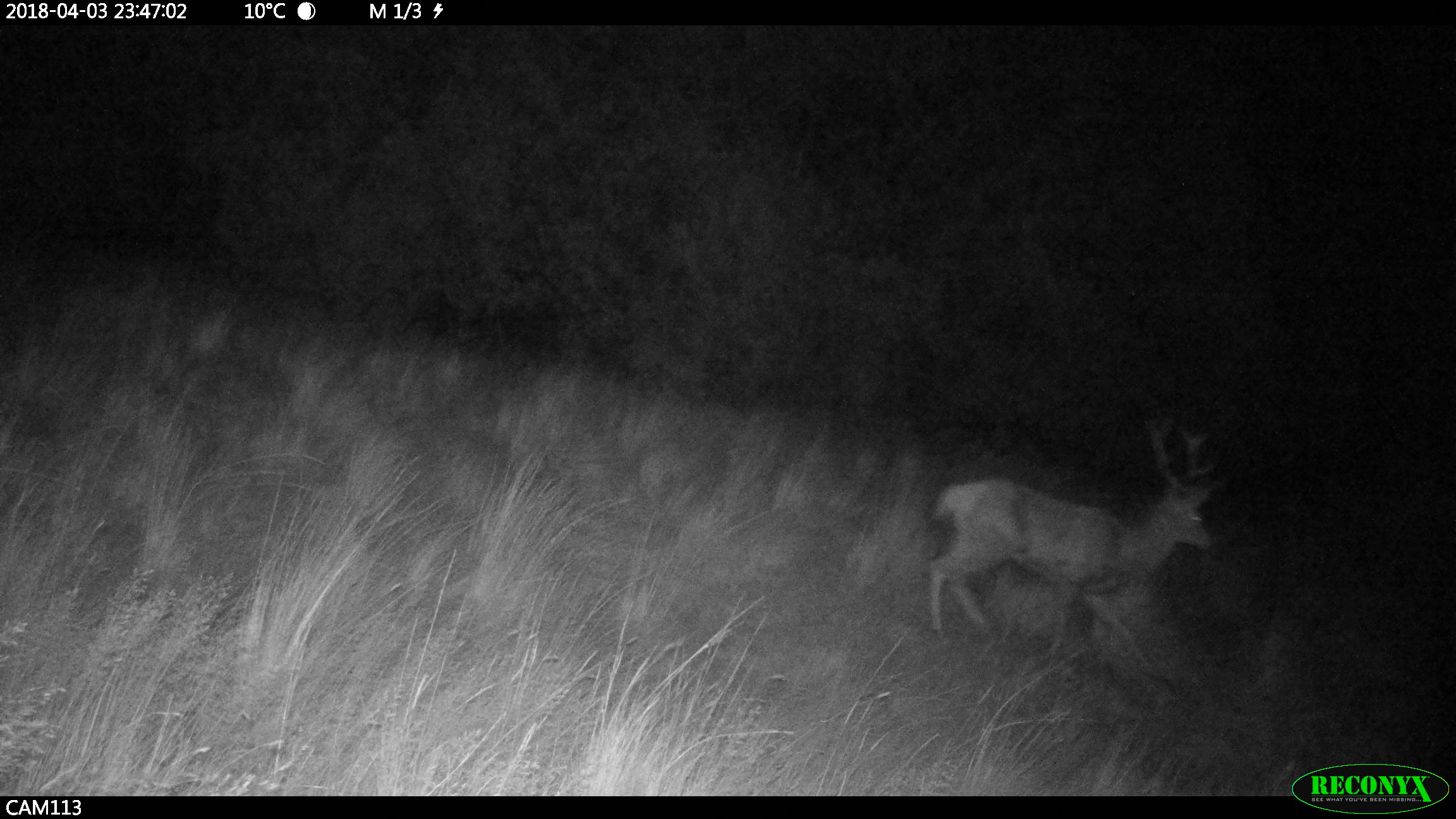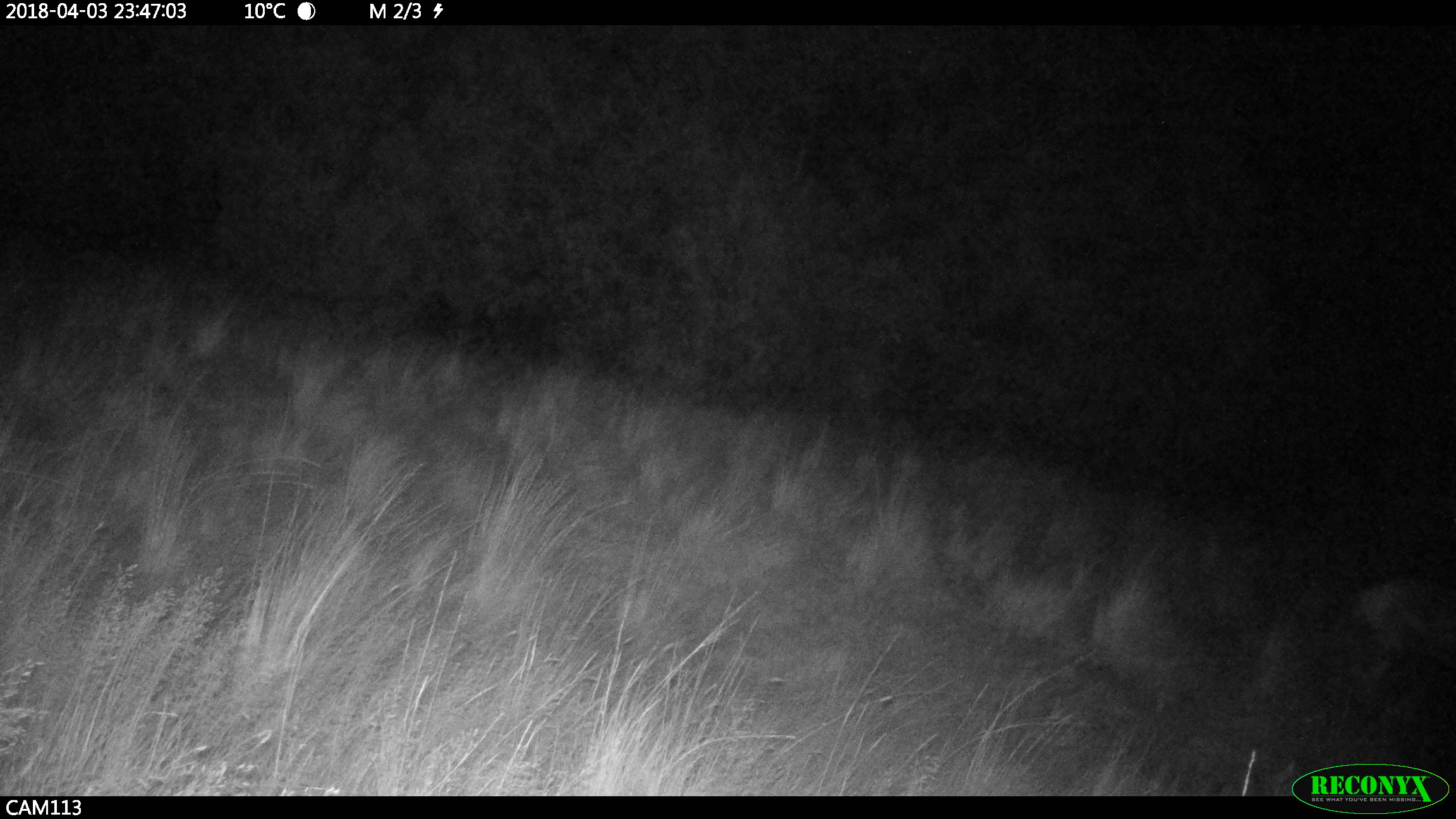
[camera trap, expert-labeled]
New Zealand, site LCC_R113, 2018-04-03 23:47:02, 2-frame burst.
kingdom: Animalia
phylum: Chordata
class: Mammalia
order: Artiodactyla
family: Cervidae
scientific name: Cervidae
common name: deer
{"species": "deer (Cervidae)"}